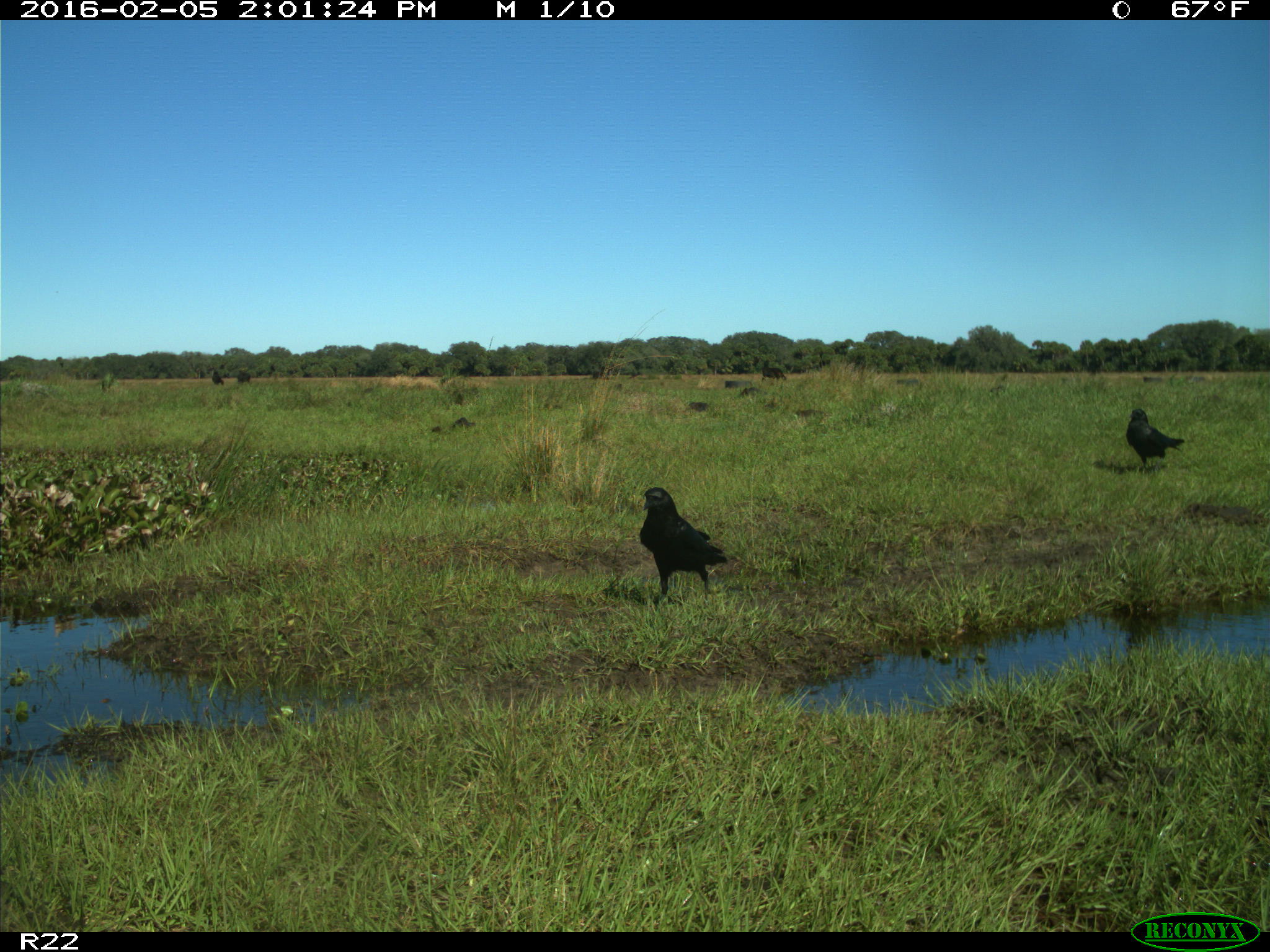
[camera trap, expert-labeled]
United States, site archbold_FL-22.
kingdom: Animalia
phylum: Chordata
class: Aves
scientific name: Aves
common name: birds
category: unidentified bird